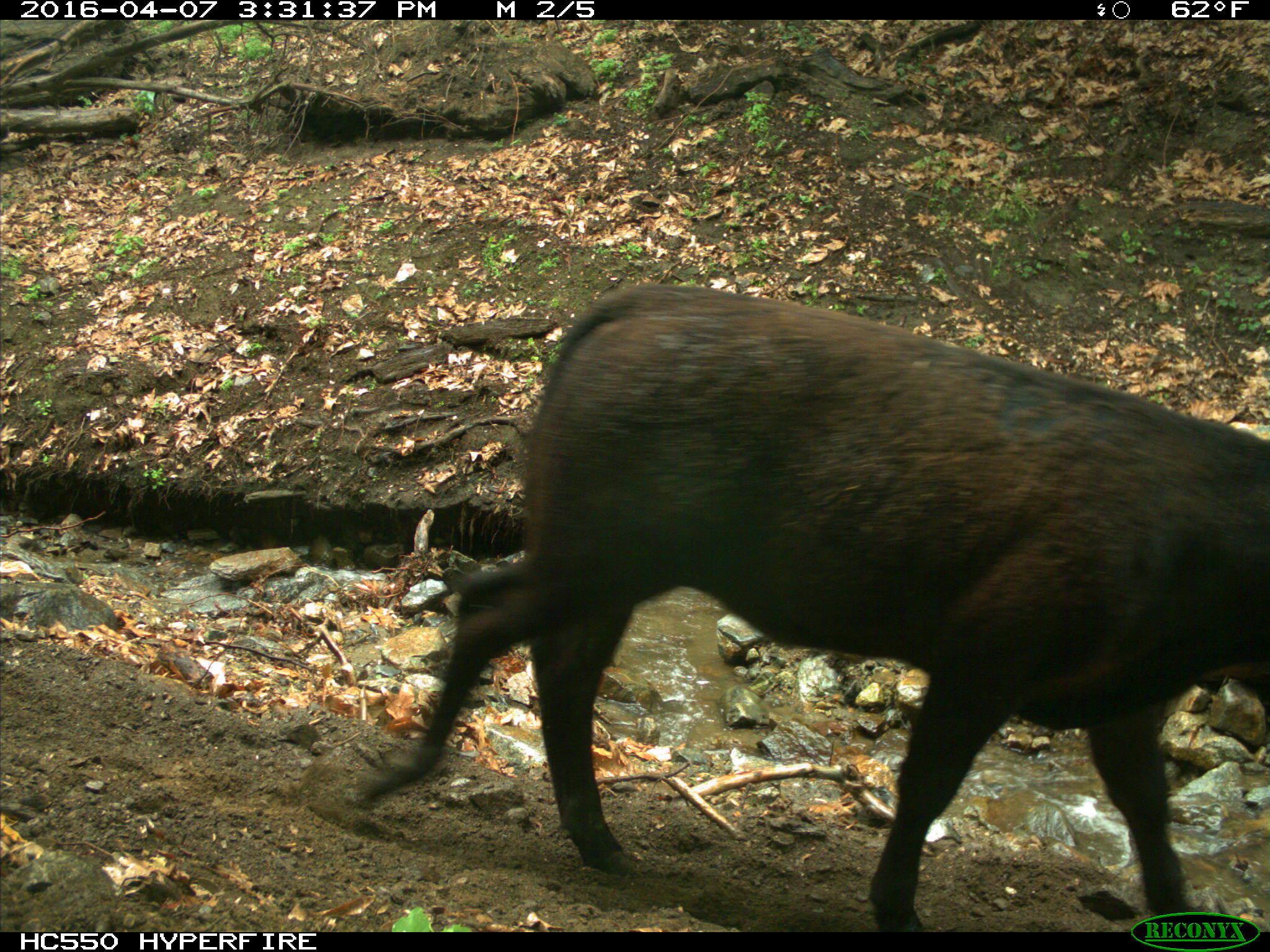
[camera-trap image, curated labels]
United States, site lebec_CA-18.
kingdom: Animalia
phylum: Chordata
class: Mammalia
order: Artiodactyla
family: Bovidae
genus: Bos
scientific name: Bos taurus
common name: domestic cow